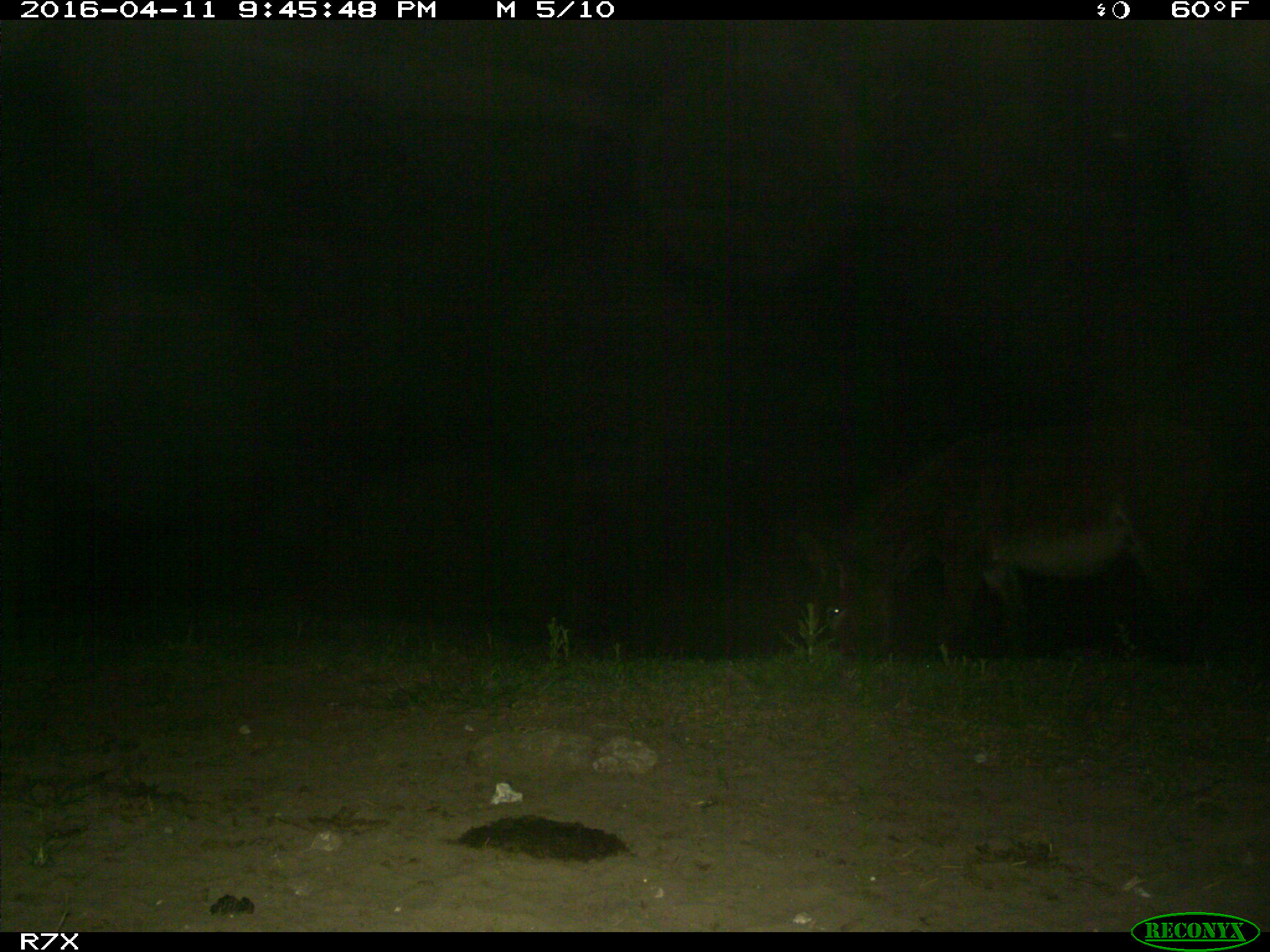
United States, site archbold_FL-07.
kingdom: Animalia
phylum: Chordata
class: Mammalia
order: Artiodactyla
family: Bovidae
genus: Bos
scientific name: Bos taurus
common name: domestic cow